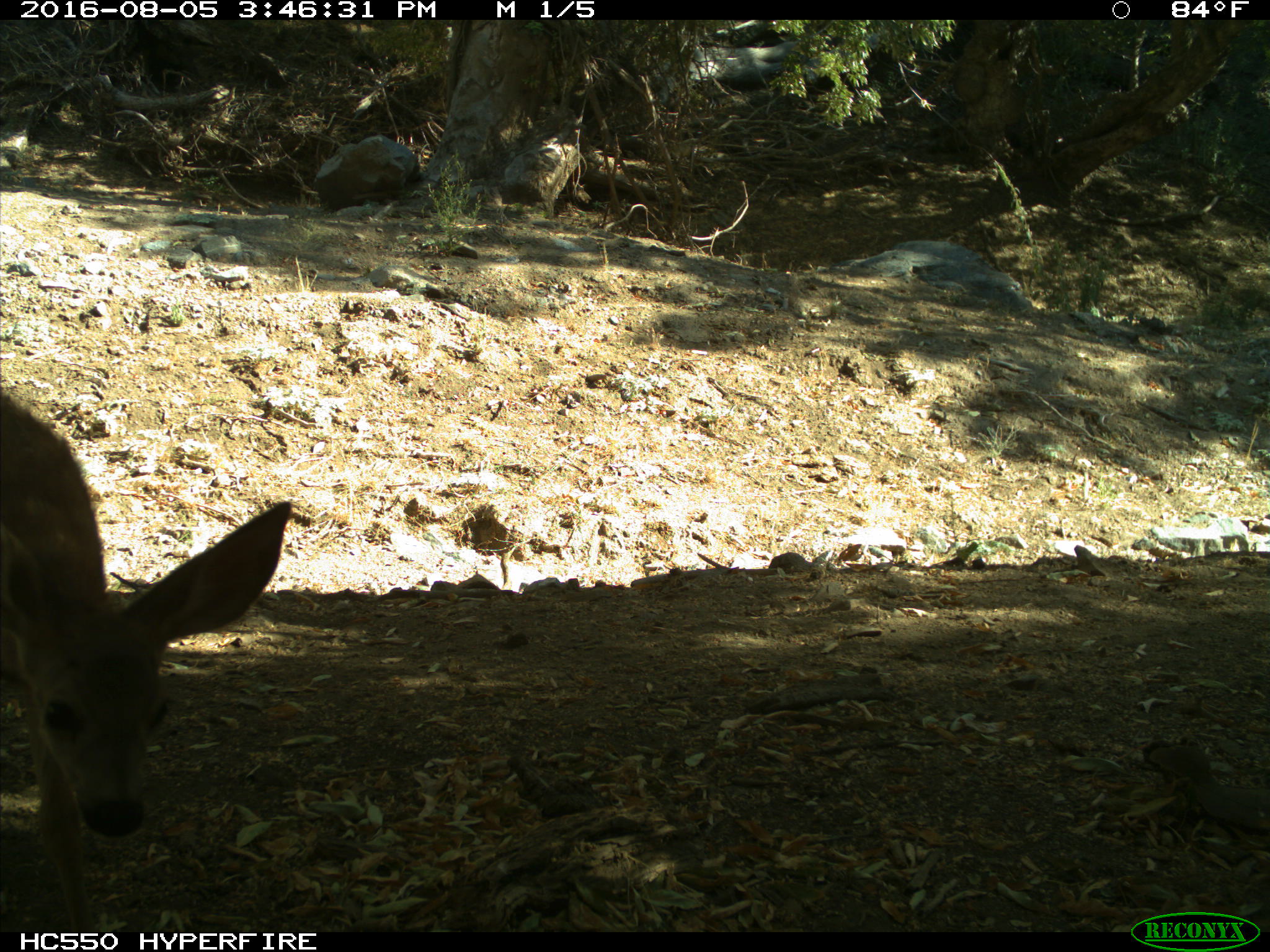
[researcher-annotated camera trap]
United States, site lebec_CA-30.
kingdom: Animalia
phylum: Chordata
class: Mammalia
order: Artiodactyla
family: Cervidae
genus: Odocoileus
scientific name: Odocoileus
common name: deer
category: unidentified deer